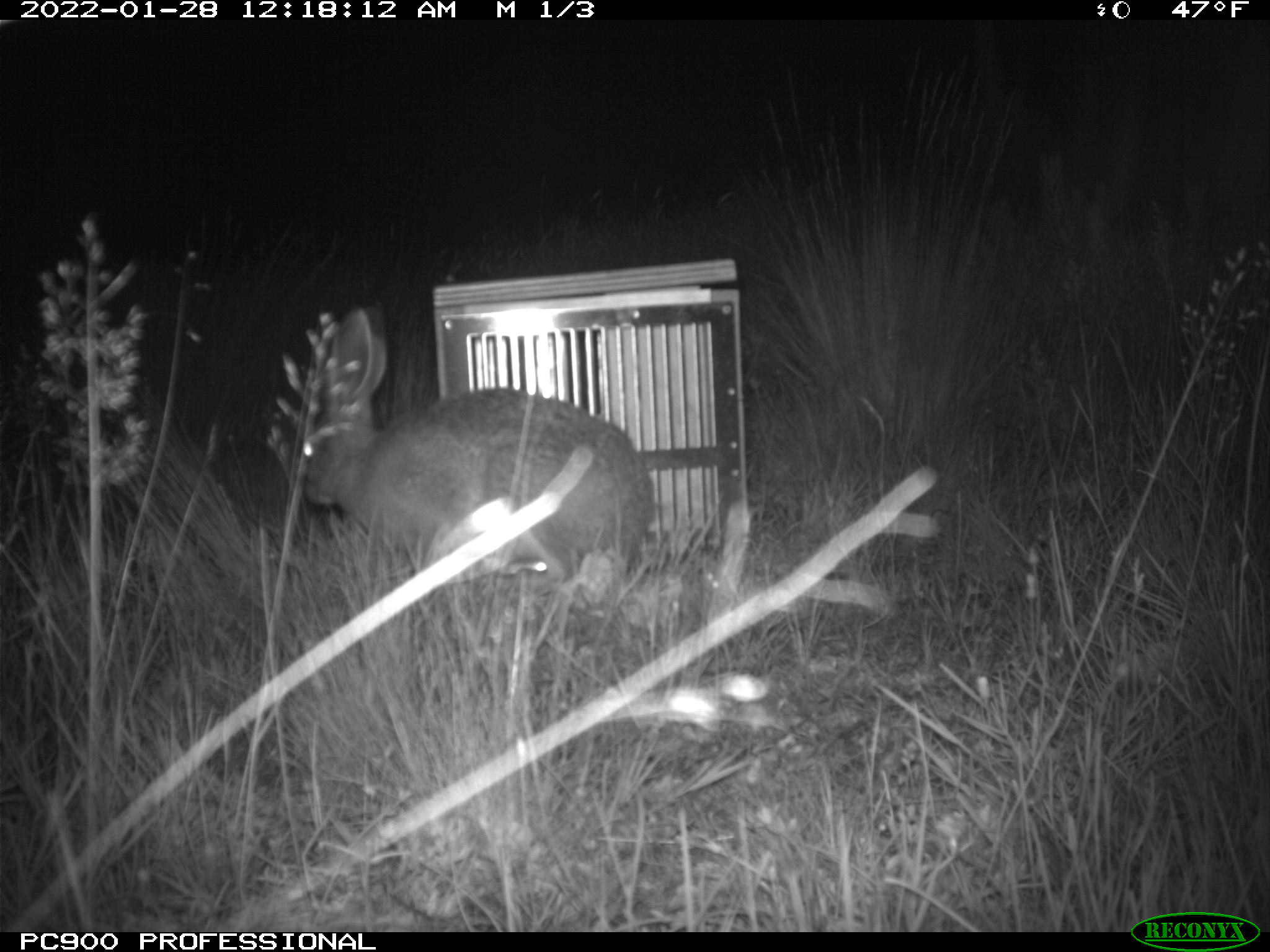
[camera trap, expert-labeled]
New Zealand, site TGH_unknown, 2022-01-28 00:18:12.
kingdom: Animalia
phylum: Chordata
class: Mammalia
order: Lagomorpha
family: Leporidae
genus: Lepus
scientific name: Lepus europaeus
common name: brown hare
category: hare